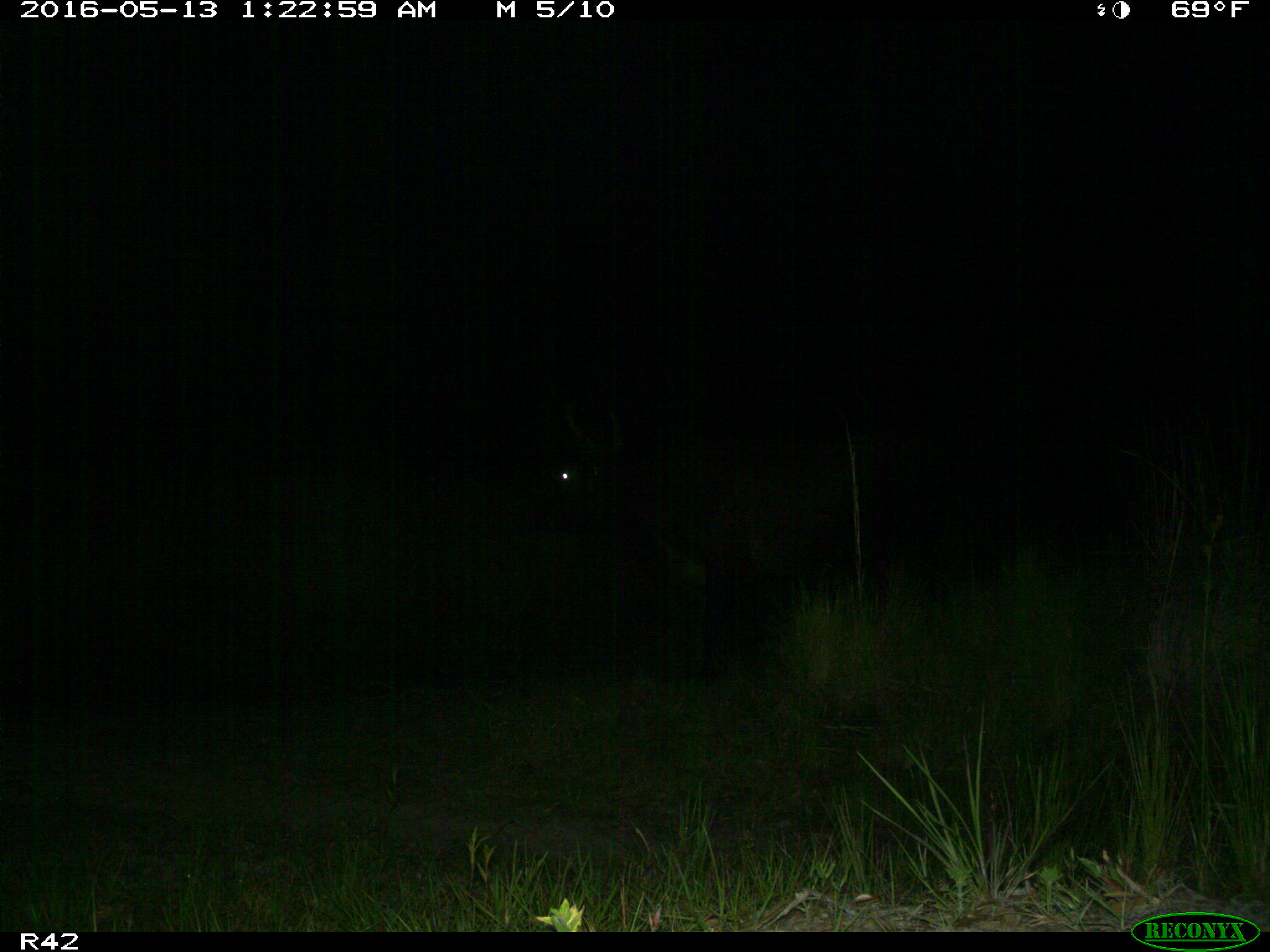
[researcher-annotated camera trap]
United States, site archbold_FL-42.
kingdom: Animalia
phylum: Chordata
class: Mammalia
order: Artiodactyla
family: Bovidae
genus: Bos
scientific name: Bos taurus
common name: domestic cow